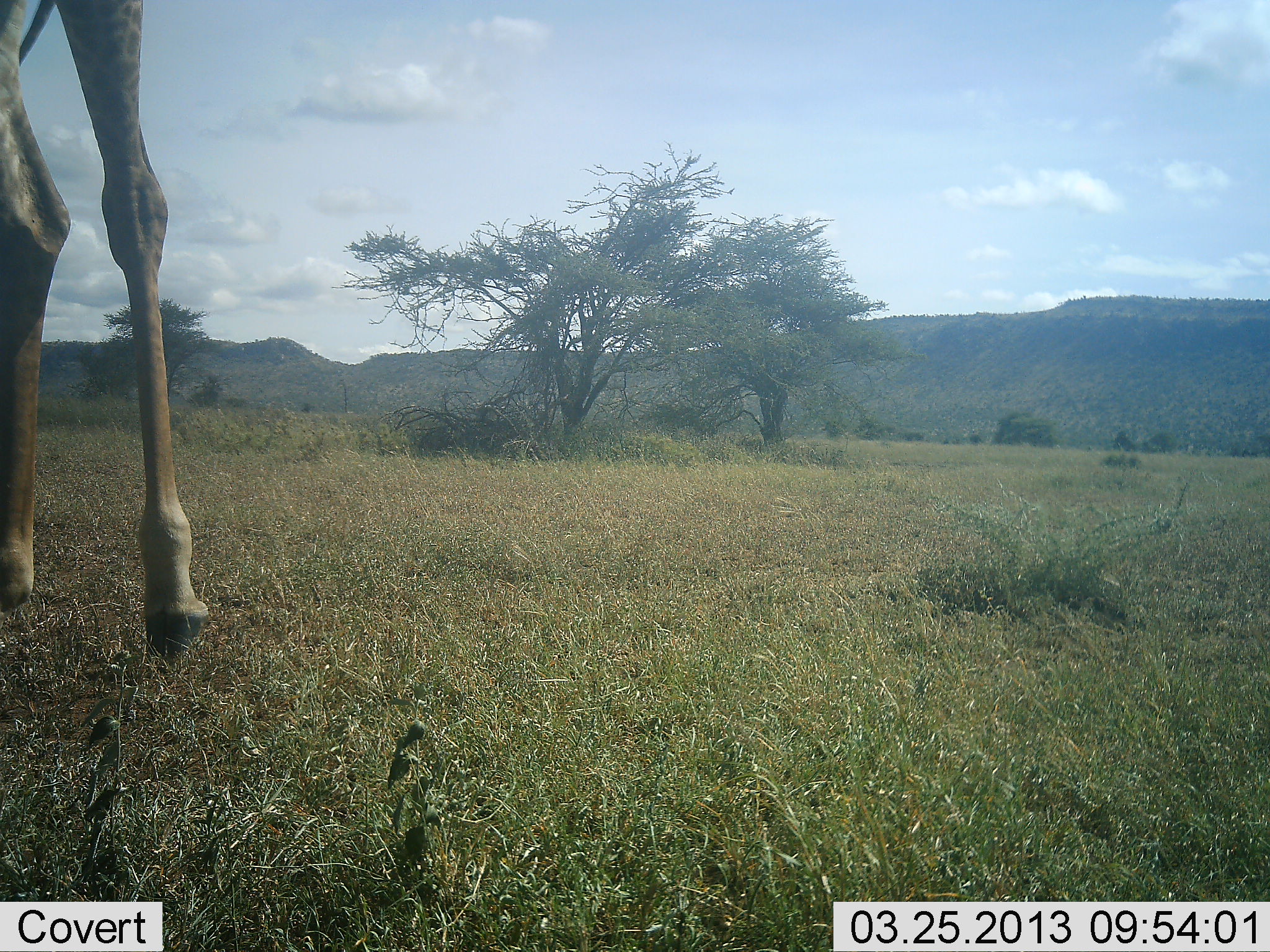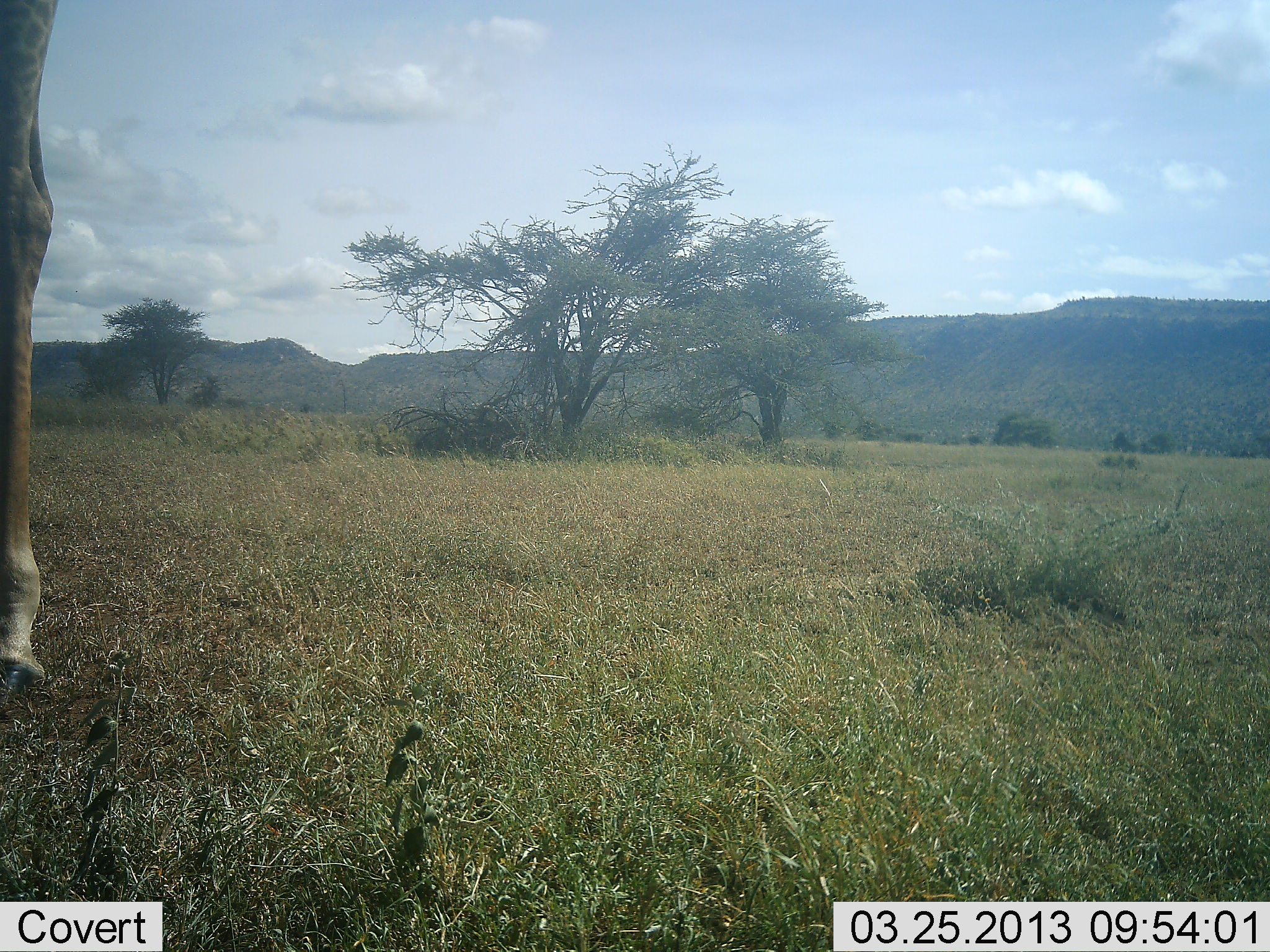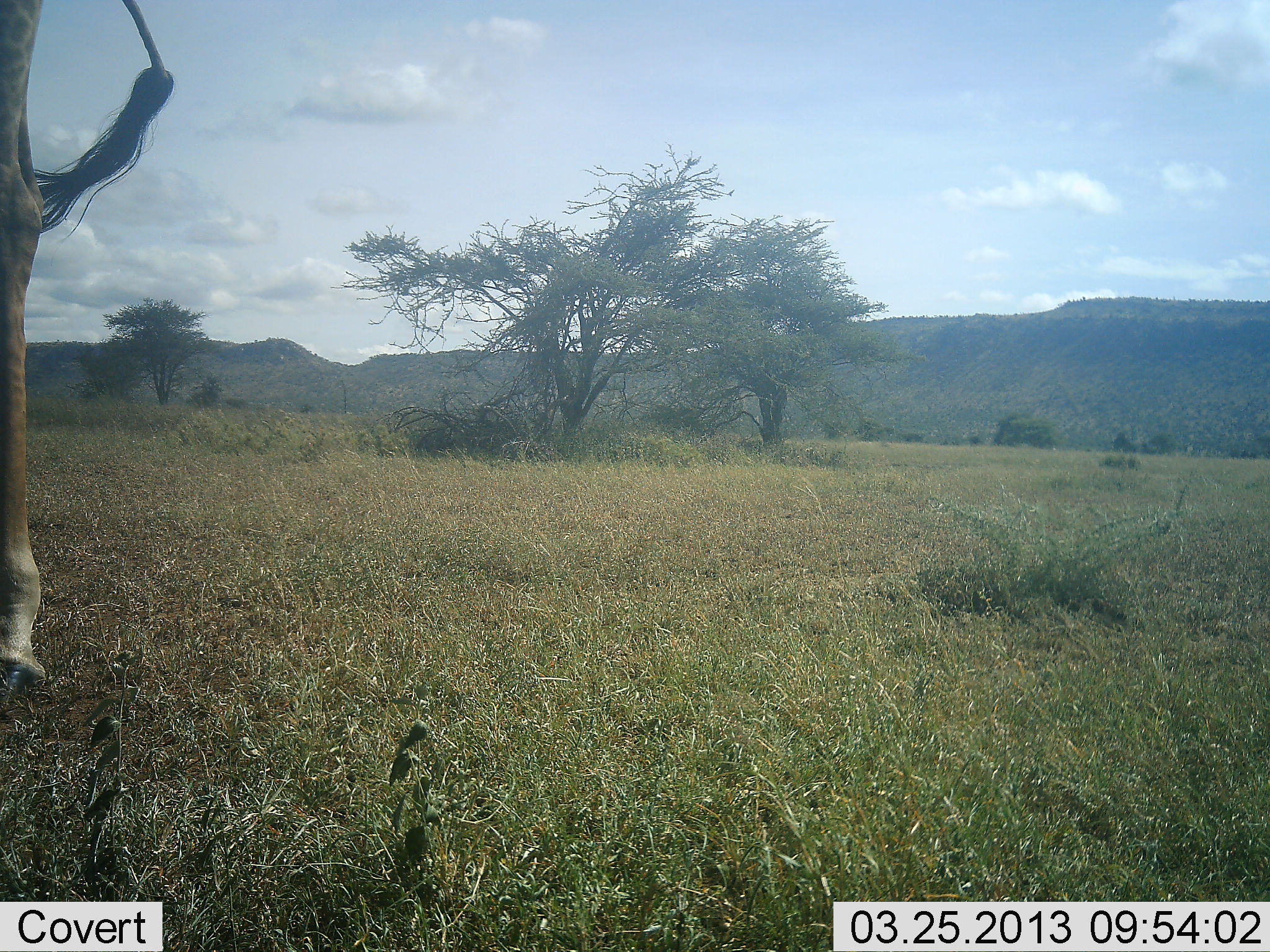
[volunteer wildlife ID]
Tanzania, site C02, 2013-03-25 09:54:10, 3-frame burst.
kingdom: Animalia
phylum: Chordata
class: Mammalia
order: Artiodactyla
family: Giraffidae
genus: Giraffa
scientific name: Giraffa camelopardalis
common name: giraffe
Giraffe (Giraffa camelopardalis), count 1. Behavior (volunteer vote fractions): standing 65%, resting 0%, moving 38%, interacting 0%. Young present (vote fraction): 0%. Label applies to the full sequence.